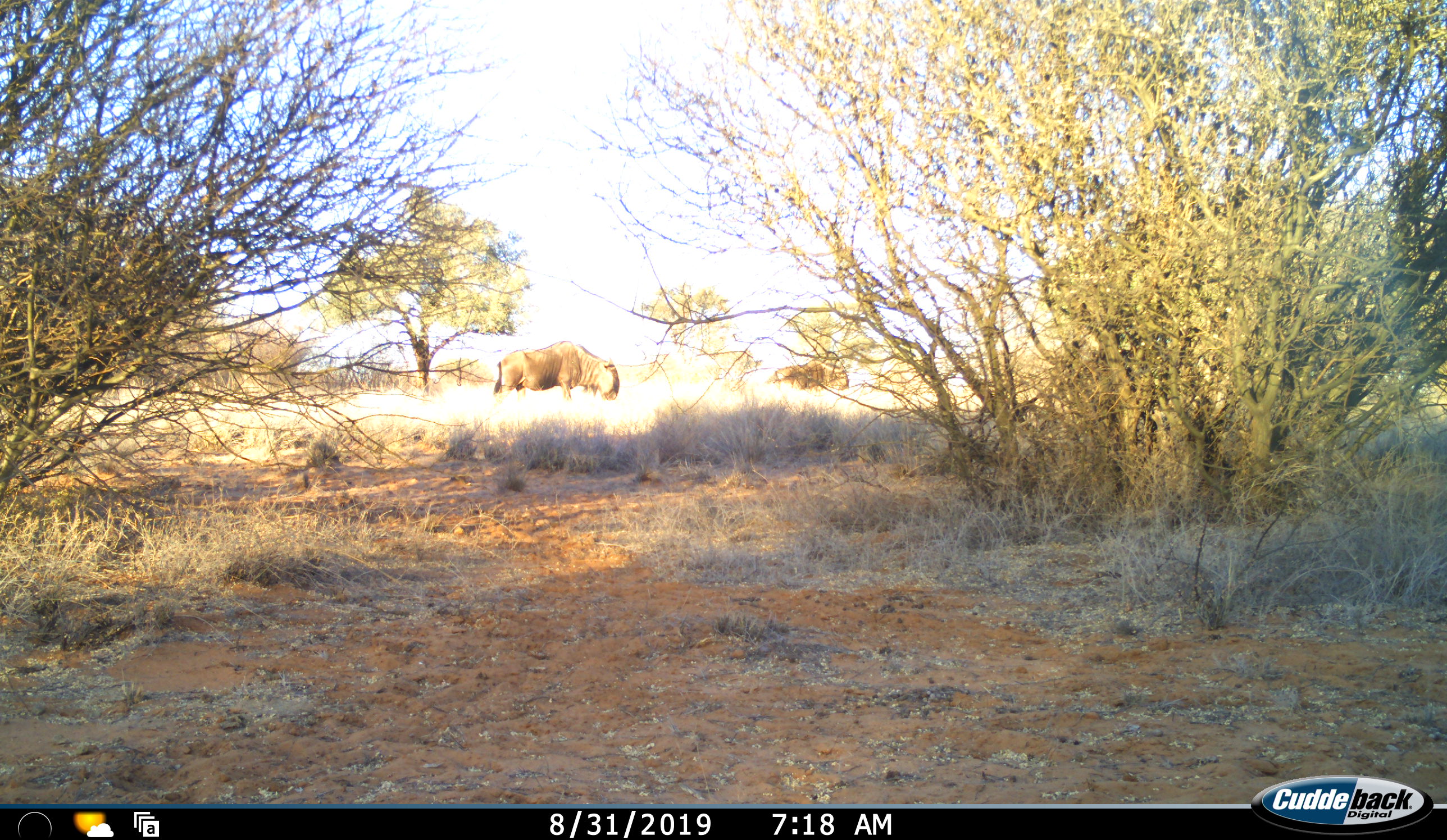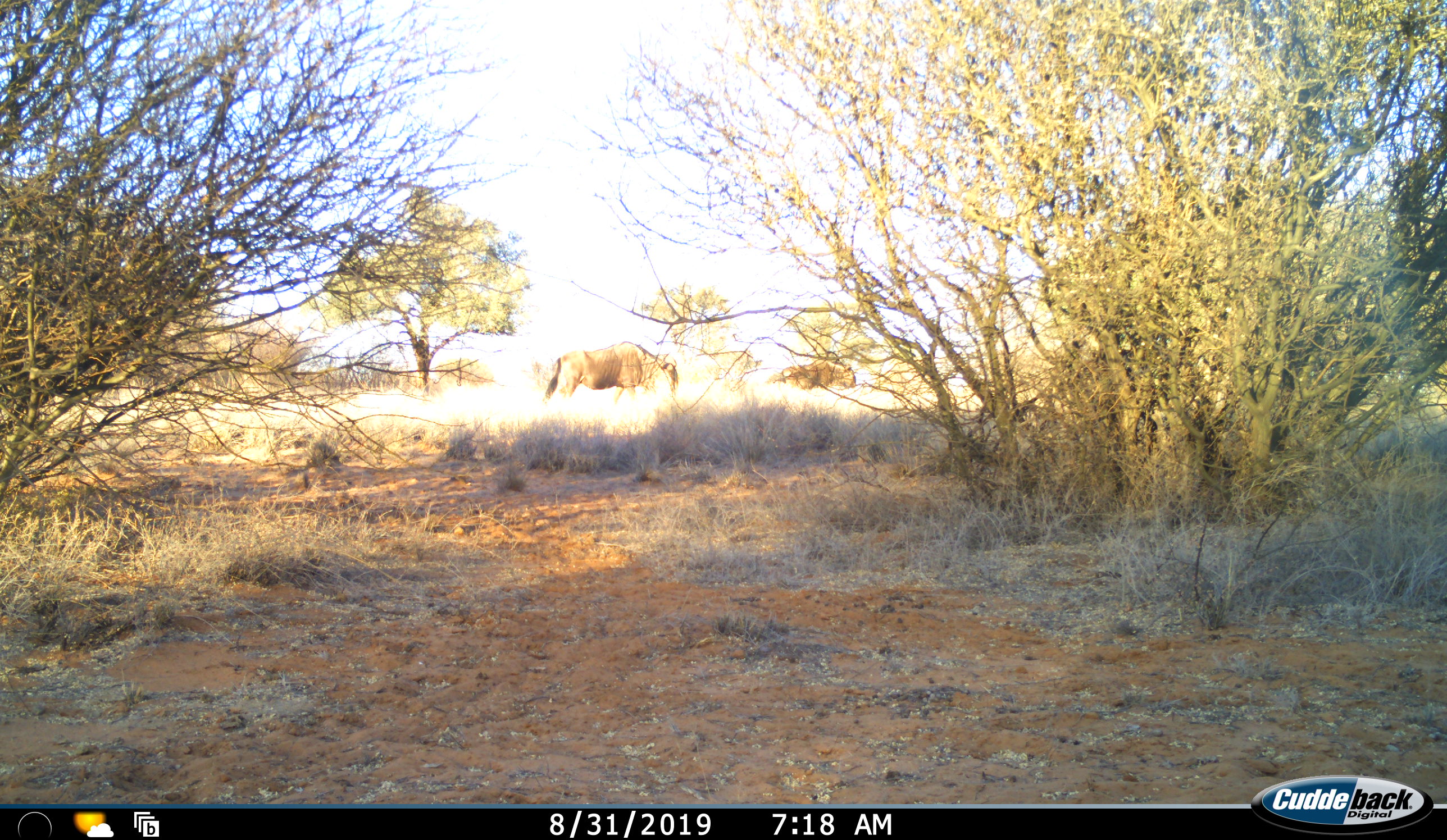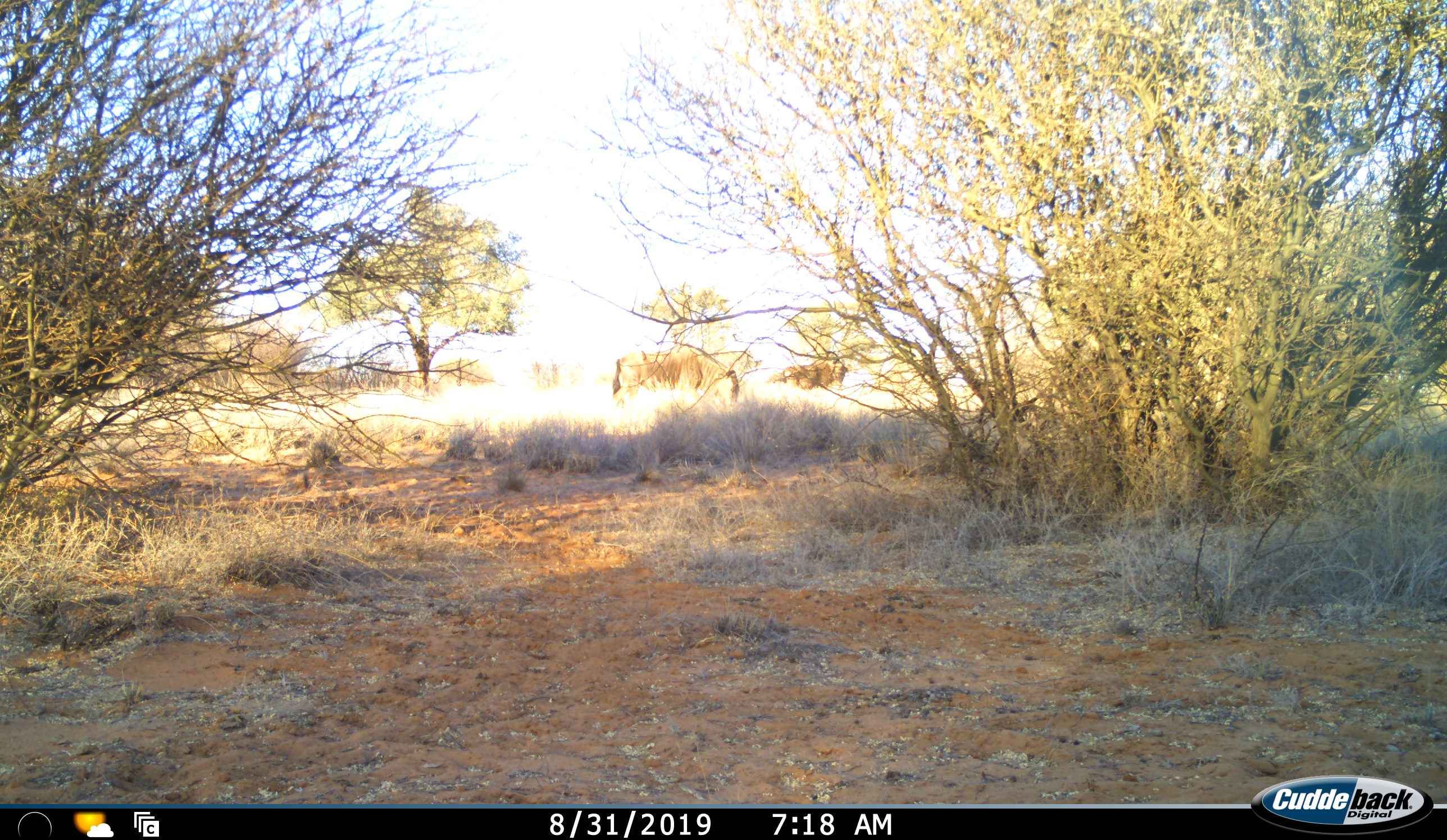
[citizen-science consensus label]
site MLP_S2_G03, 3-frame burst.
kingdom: Animalia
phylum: Chordata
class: Mammalia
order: Artiodactyla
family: Bovidae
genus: Connochaetes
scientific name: Connochaetes taurinus taurinus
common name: blue wildebeest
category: wildebeestblue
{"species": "wildebeestblue (blue wildebeest) (Connochaetes taurinus taurinus)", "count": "2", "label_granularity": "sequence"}